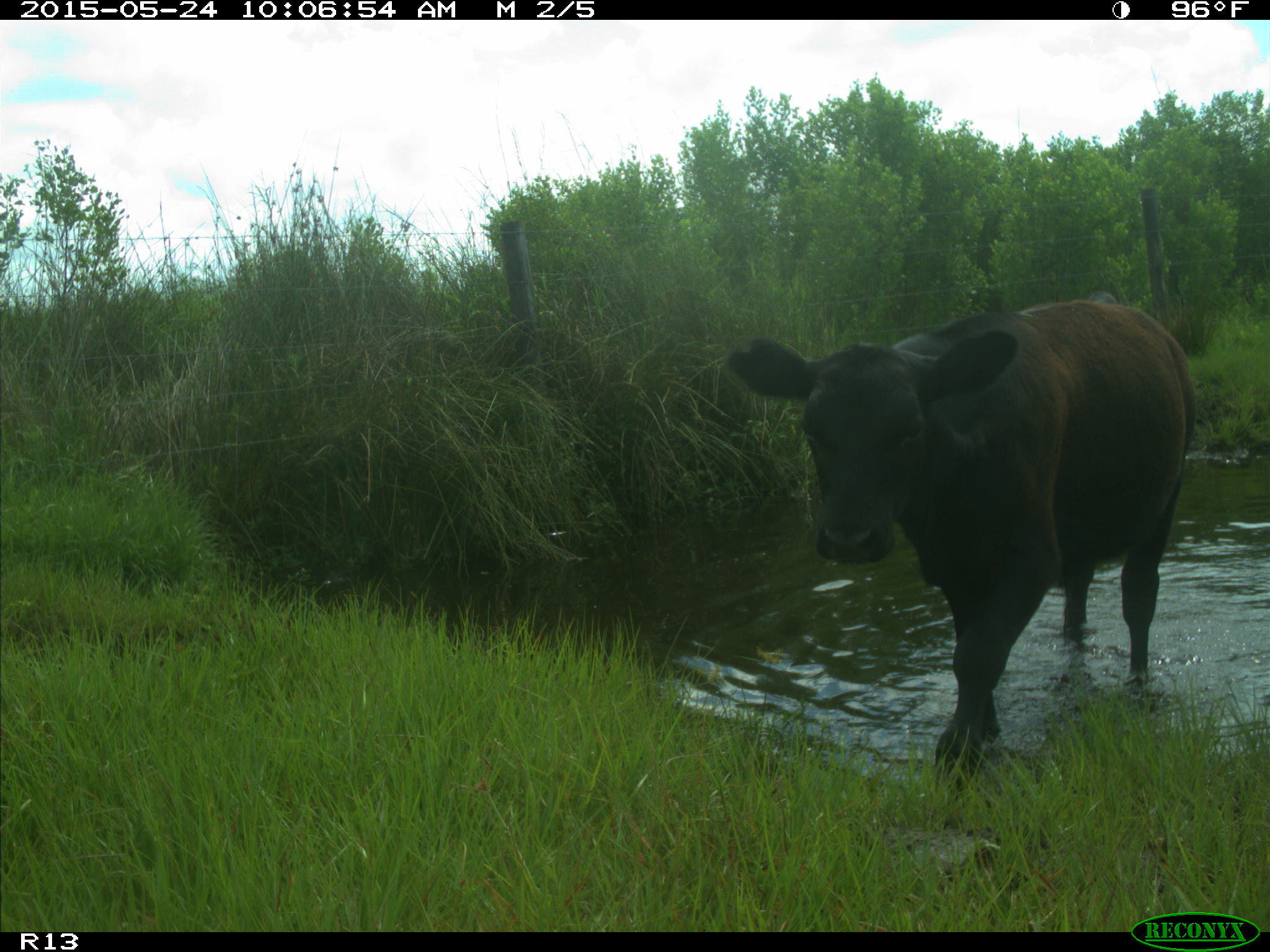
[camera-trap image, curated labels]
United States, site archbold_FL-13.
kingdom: Animalia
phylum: Chordata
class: Mammalia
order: Artiodactyla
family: Bovidae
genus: Bos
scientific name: Bos taurus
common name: domestic cow